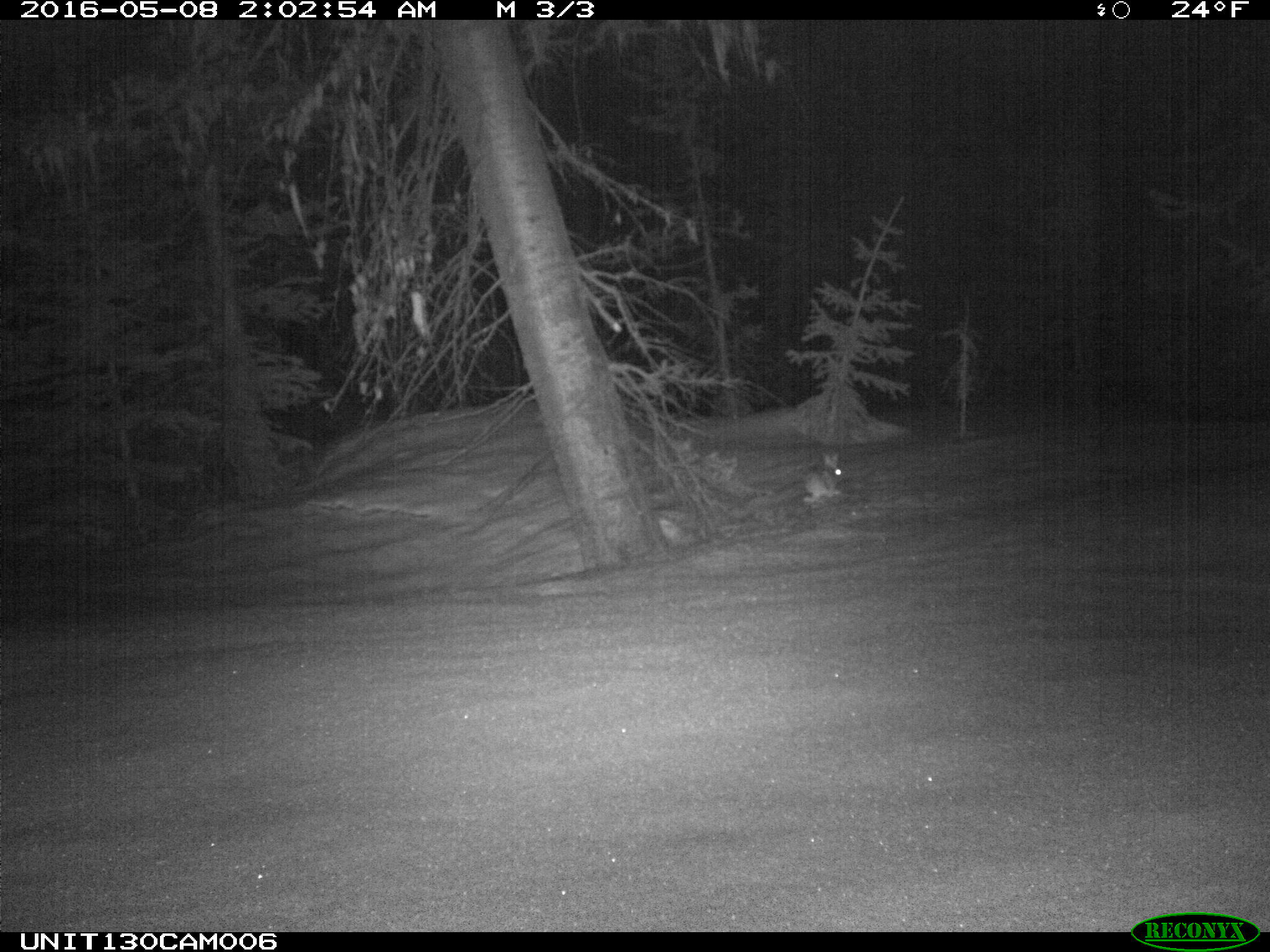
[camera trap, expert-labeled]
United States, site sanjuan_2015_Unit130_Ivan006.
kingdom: Animalia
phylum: Chordata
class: Mammalia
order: Lagomorpha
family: Leporidae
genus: Lepus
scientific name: Lepus americanus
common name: snowshoe hare